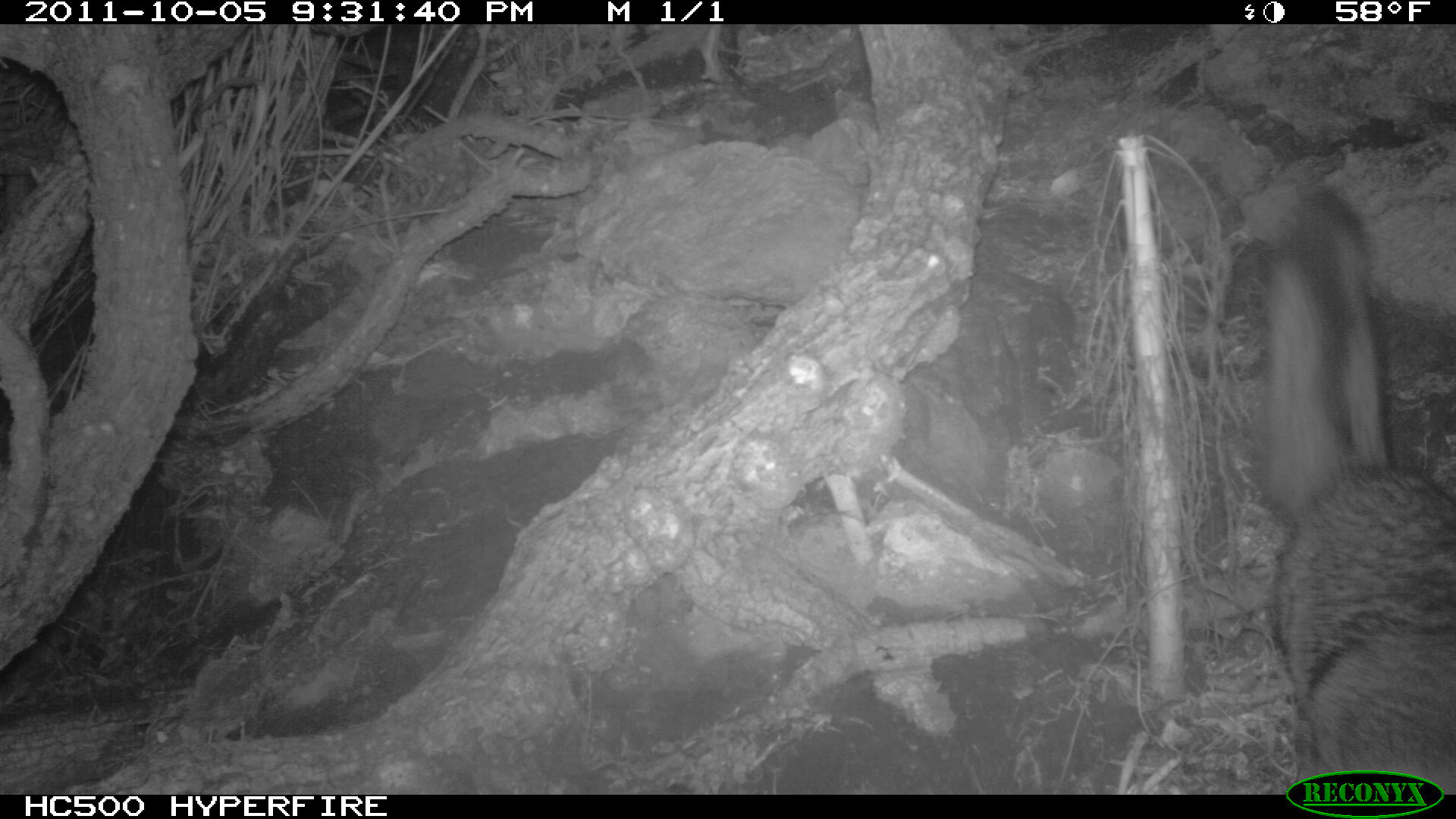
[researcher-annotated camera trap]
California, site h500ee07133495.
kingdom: Animalia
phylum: Chordata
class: Mammalia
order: Carnivora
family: Canidae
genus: Urocyon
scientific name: Urocyon littoralis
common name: island fox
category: fox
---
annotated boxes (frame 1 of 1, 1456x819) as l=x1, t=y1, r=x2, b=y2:
fox: l=1267, t=187, r=1455, b=792